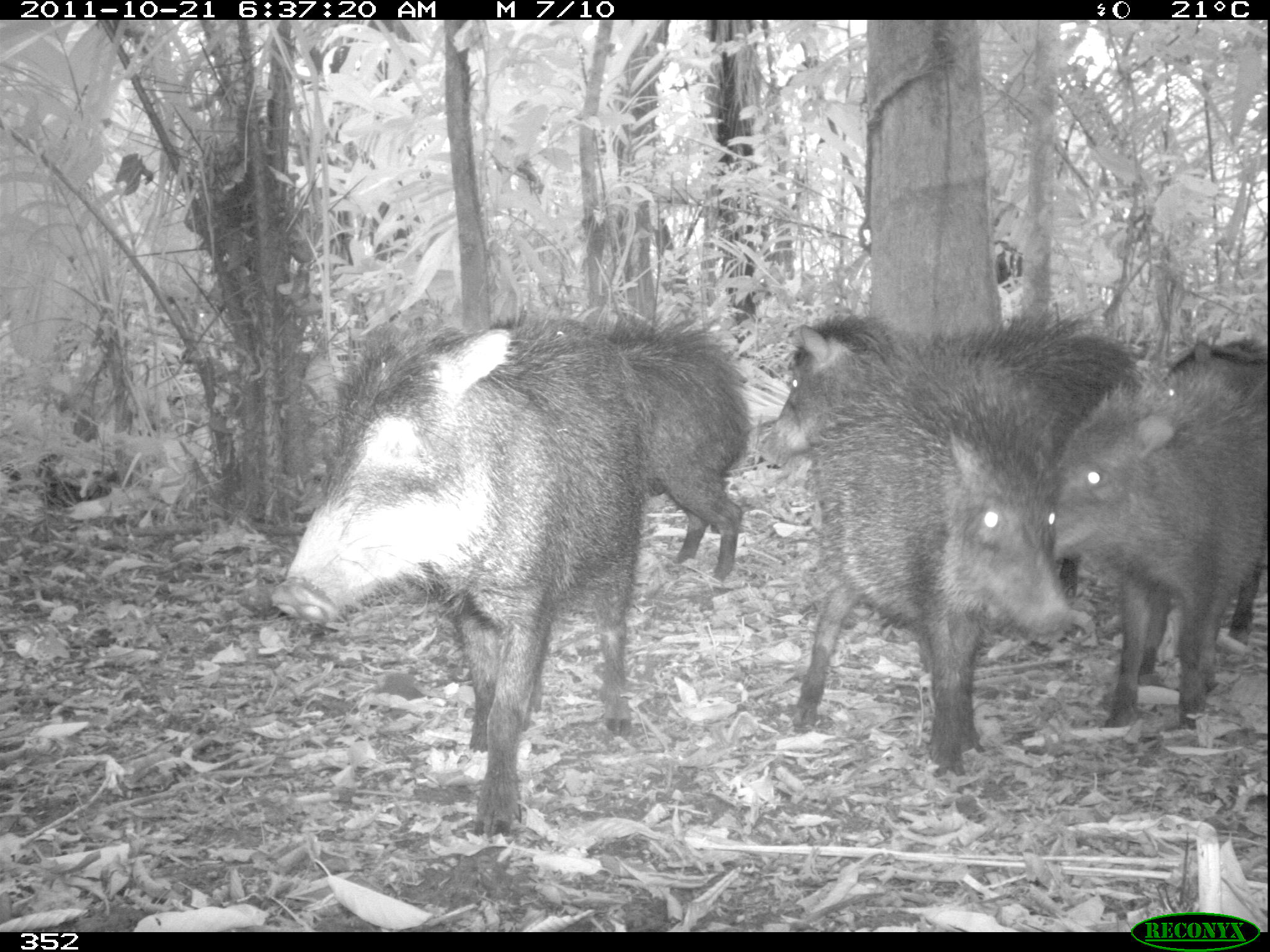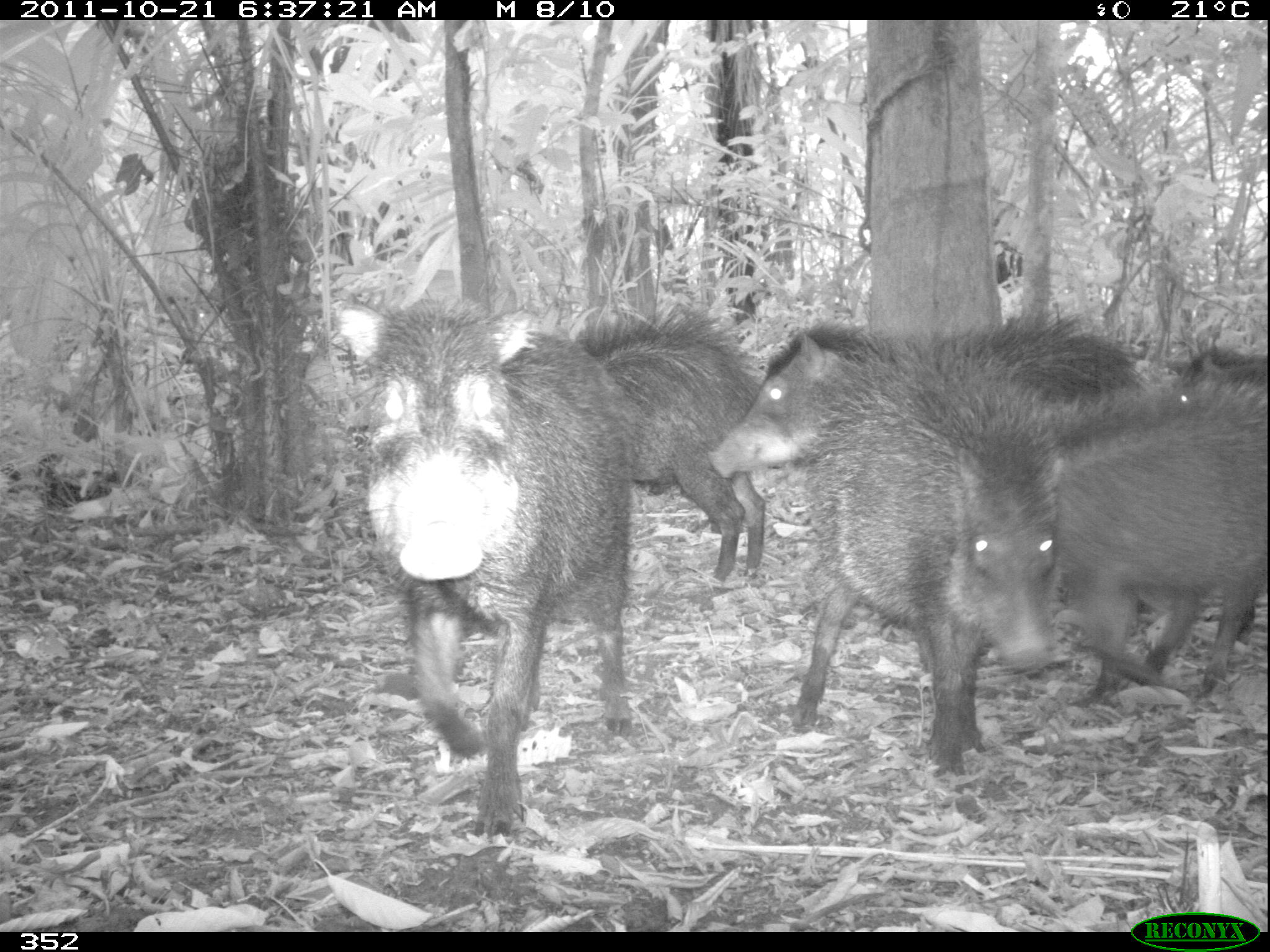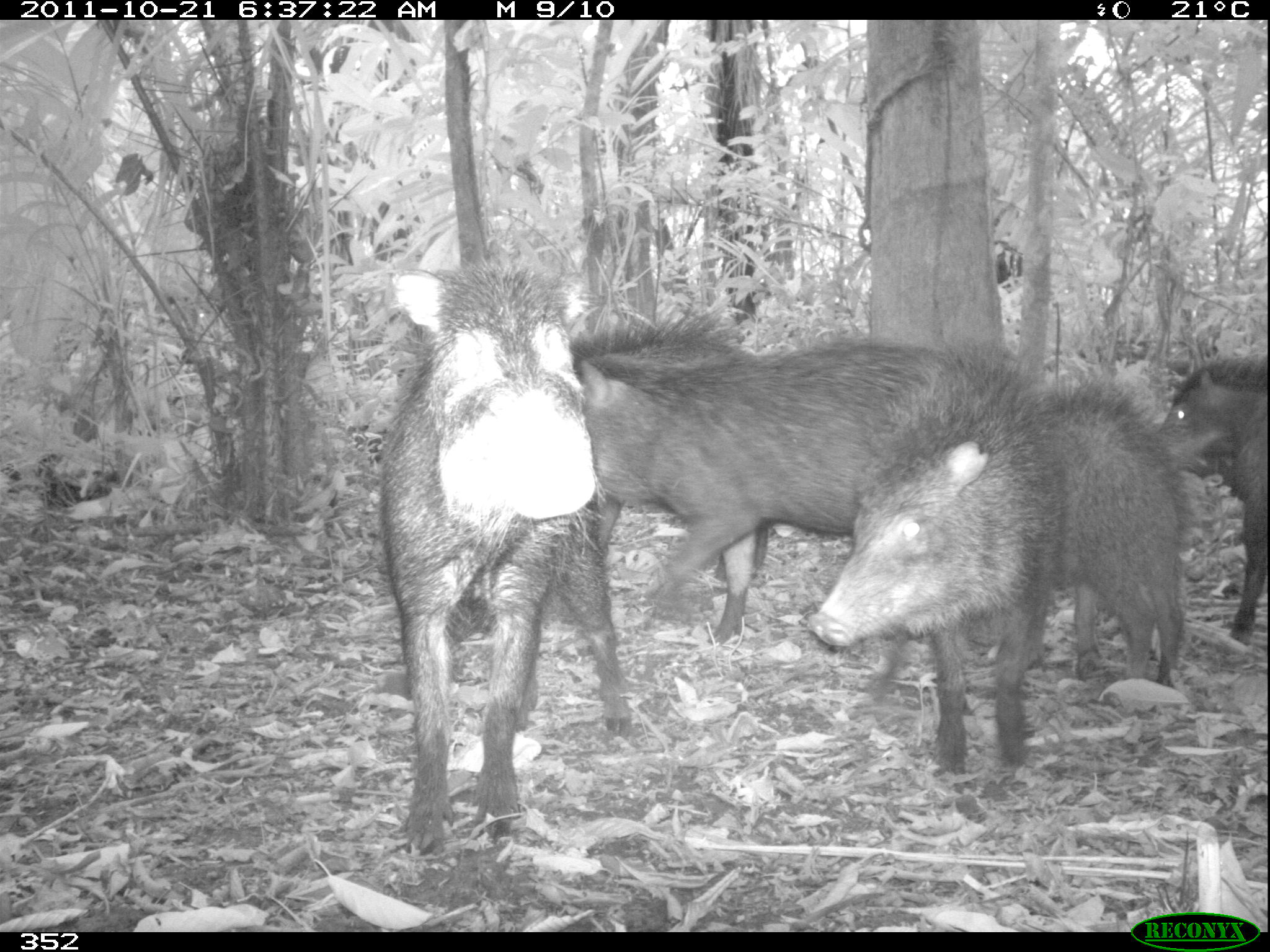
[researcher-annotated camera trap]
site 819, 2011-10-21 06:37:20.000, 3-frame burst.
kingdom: Animalia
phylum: Chordata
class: Mammalia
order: Artiodactyla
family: Tayassuidae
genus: Tayassu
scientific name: Tayassu pecari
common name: white-lipped peccary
Tayassu pecari (white-lipped peccary).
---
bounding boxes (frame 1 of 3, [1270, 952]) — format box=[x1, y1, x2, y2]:
tayassu pecari: box=[269, 312, 651, 836]; box=[782, 349, 1069, 772]; box=[764, 320, 1132, 621]; box=[1044, 335, 1269, 725]; box=[609, 321, 744, 579]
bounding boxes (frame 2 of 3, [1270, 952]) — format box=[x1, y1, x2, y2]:
tayassu pecari: box=[331, 290, 636, 834]; box=[784, 341, 1058, 761]; box=[703, 309, 1151, 532]; box=[1048, 388, 1270, 687]; box=[578, 311, 771, 577]; box=[1166, 347, 1270, 415]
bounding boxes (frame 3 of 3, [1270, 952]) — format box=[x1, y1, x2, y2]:
tayassu pecari: box=[368, 246, 628, 849]; box=[567, 306, 946, 641]; box=[808, 343, 1052, 779]; box=[1059, 386, 1185, 676]; box=[1148, 347, 1270, 638]